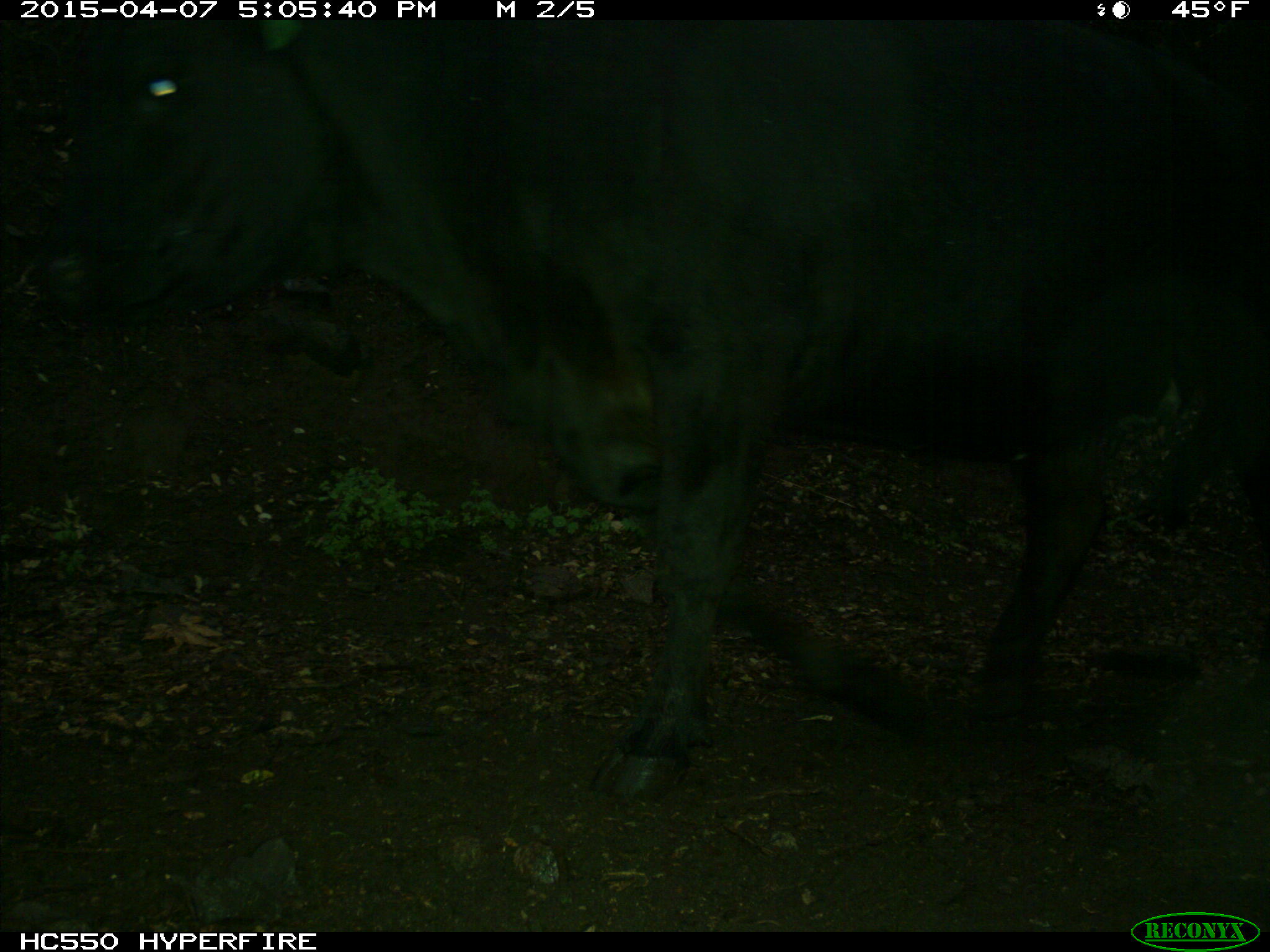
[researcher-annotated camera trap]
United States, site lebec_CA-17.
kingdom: Animalia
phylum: Chordata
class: Mammalia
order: Artiodactyla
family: Bovidae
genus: Bos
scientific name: Bos taurus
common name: domestic cow